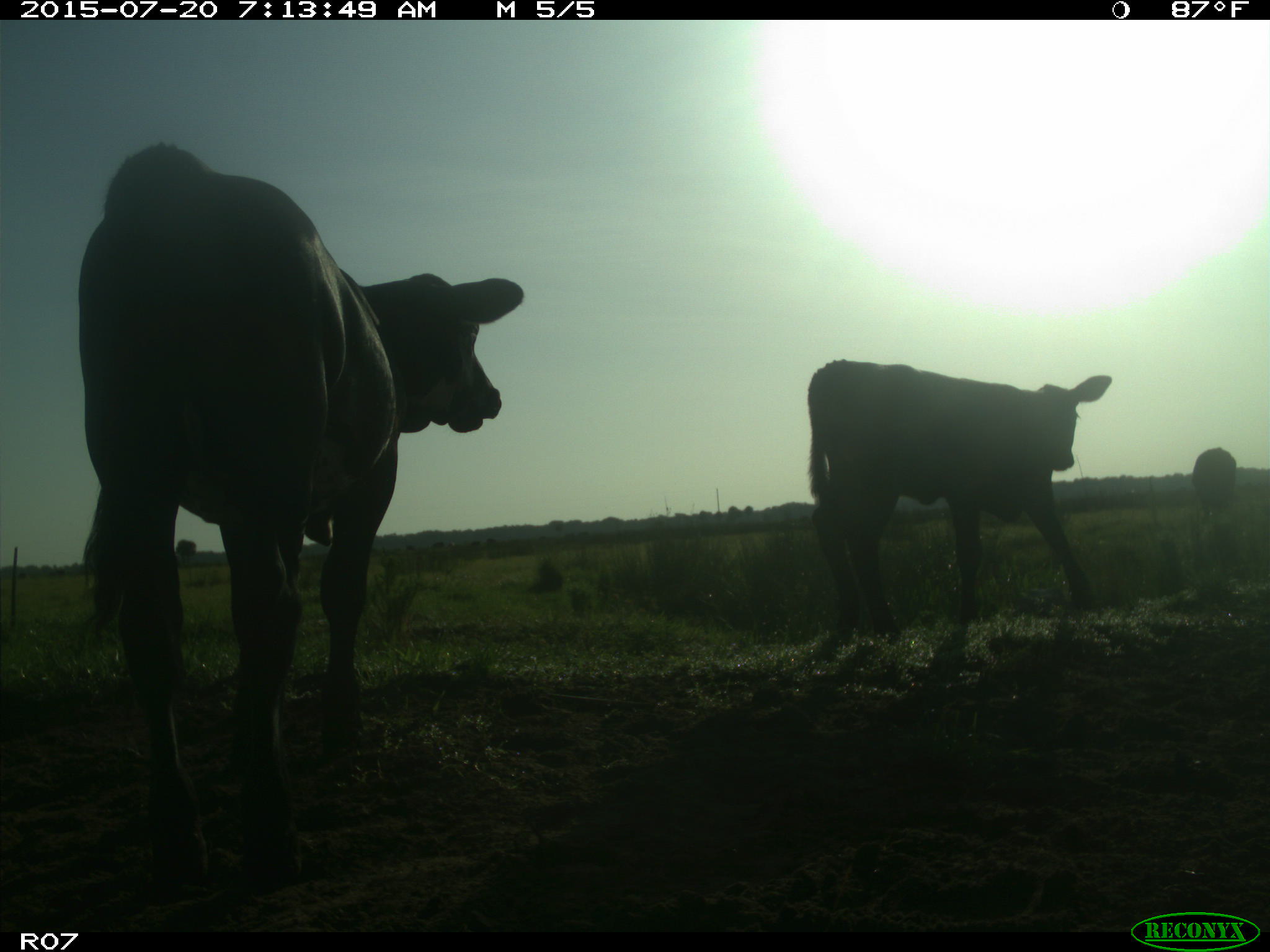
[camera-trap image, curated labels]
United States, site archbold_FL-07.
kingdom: Animalia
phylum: Chordata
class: Mammalia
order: Artiodactyla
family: Bovidae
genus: Bos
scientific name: Bos taurus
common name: domestic cow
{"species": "Bos taurus (domestic cow)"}